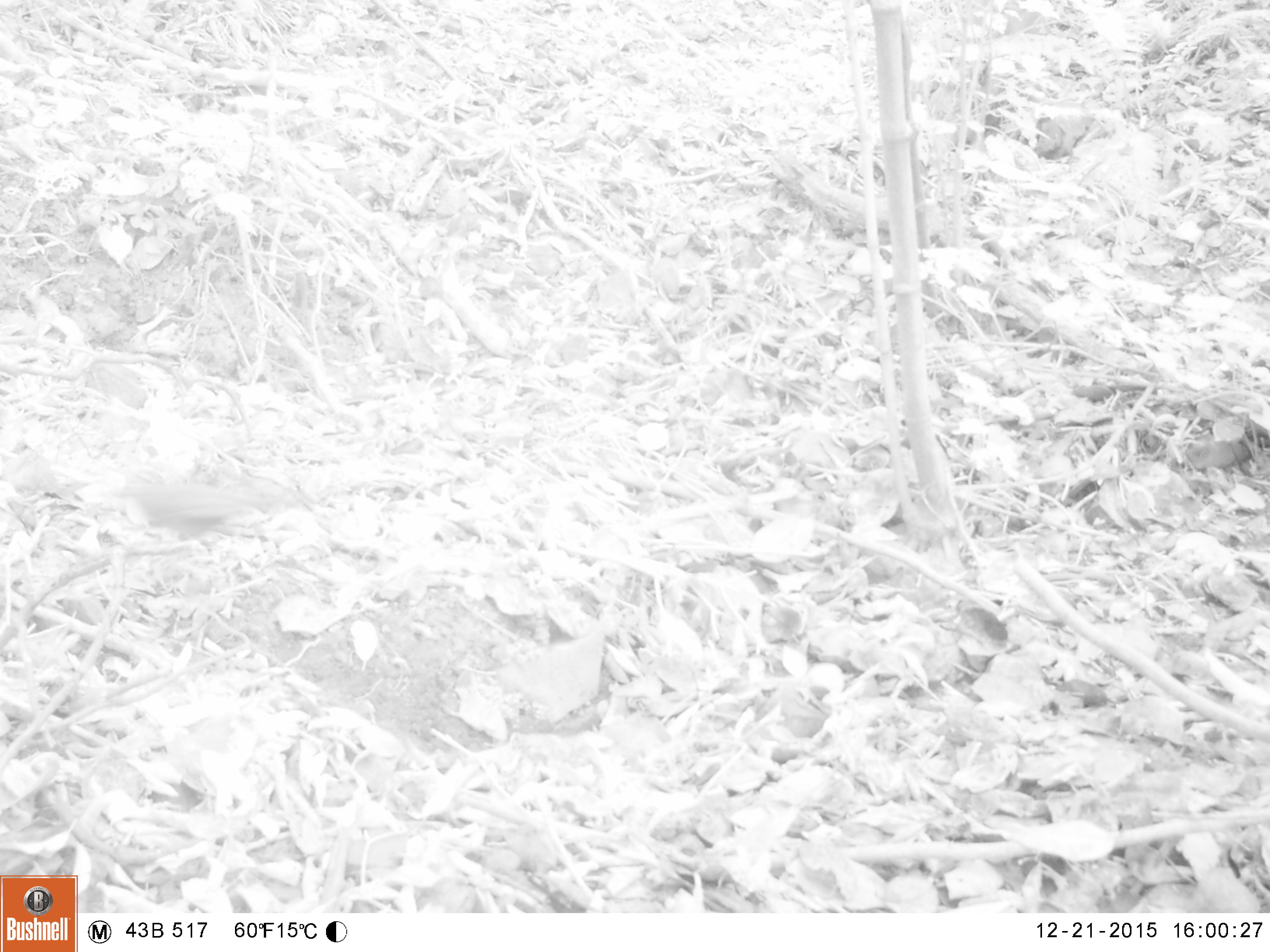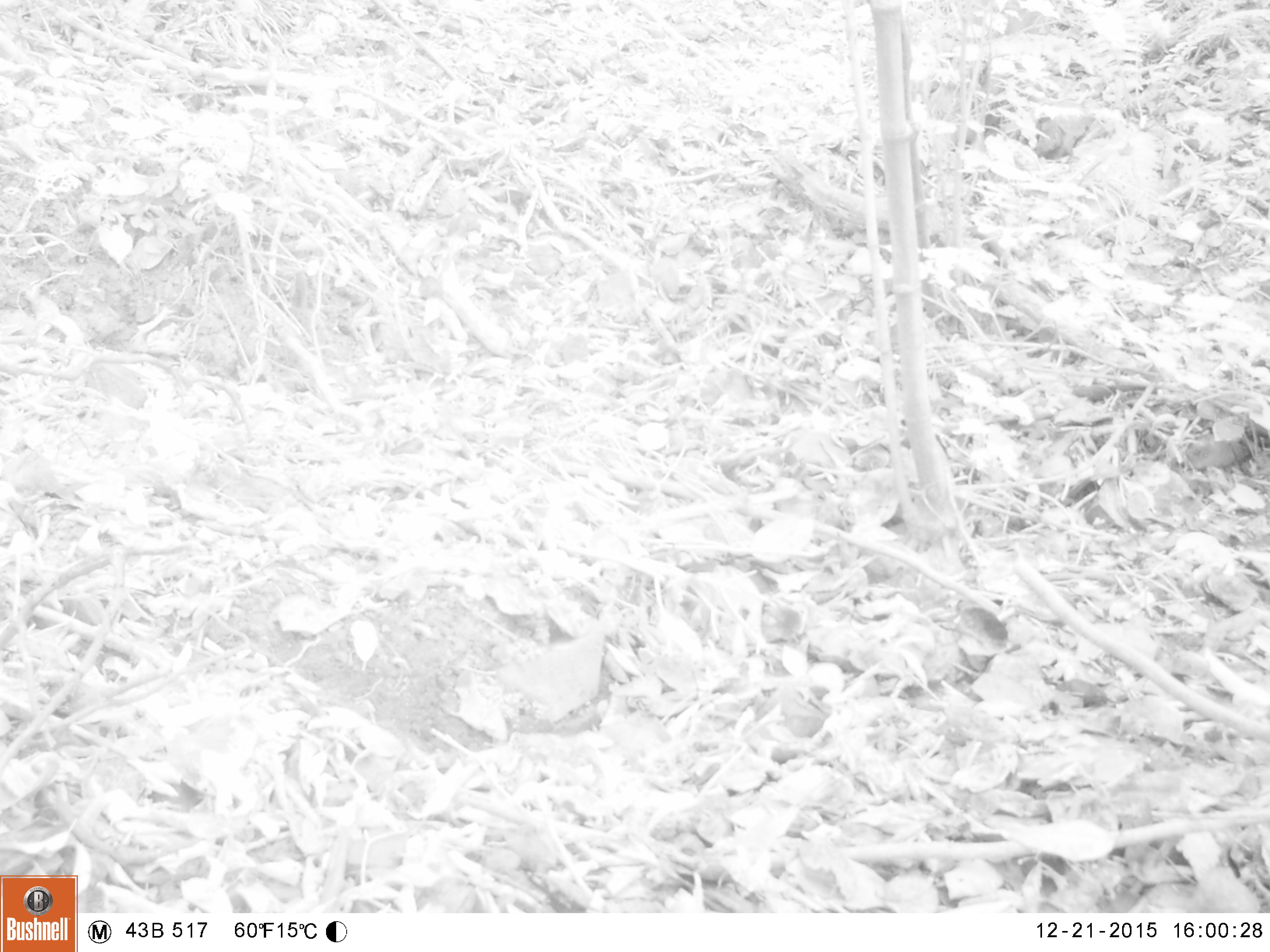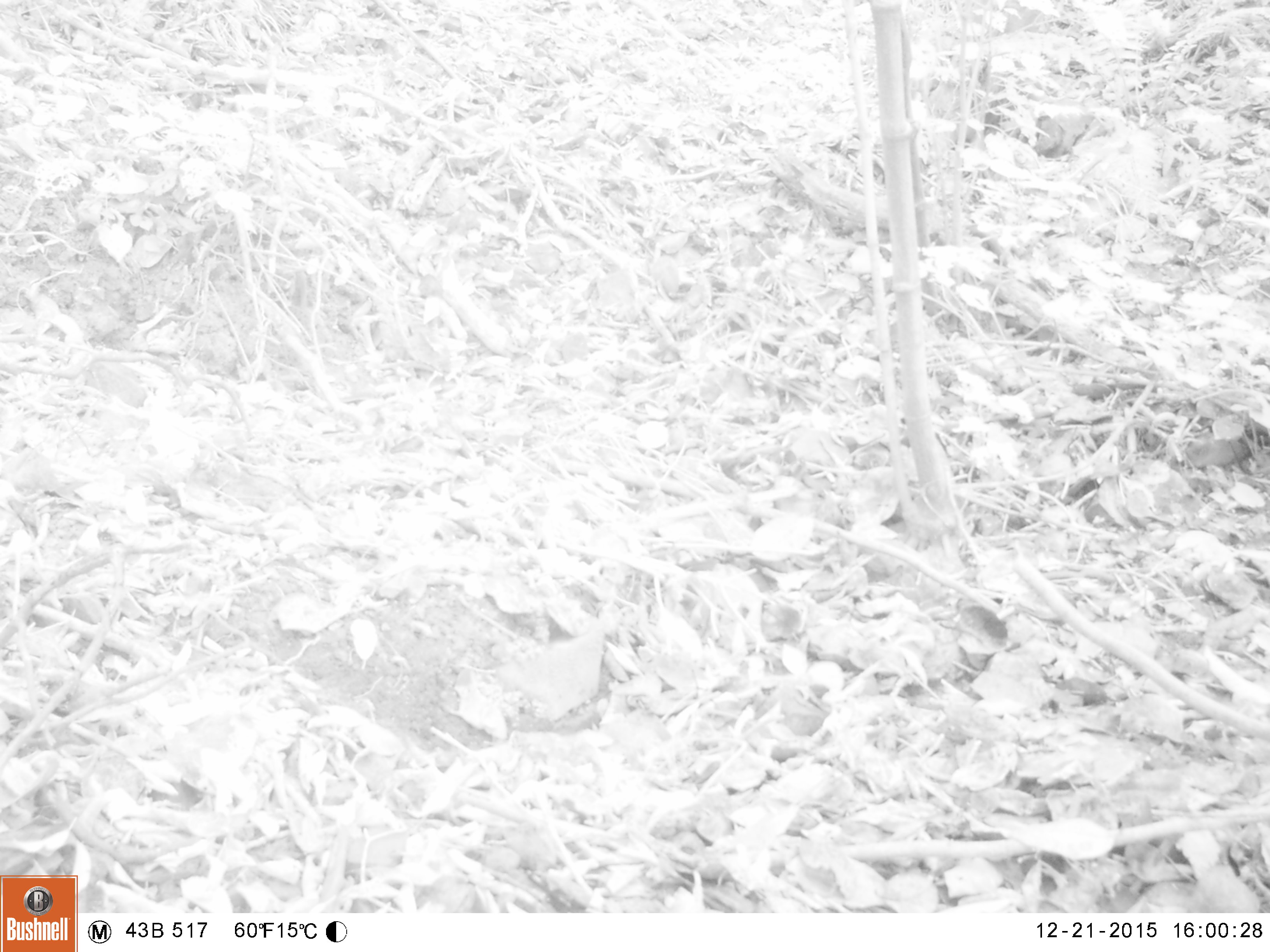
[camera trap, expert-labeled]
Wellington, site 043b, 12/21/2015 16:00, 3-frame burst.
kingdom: Animalia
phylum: Chordata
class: Aves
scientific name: Aves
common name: bird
Bird (Aves).